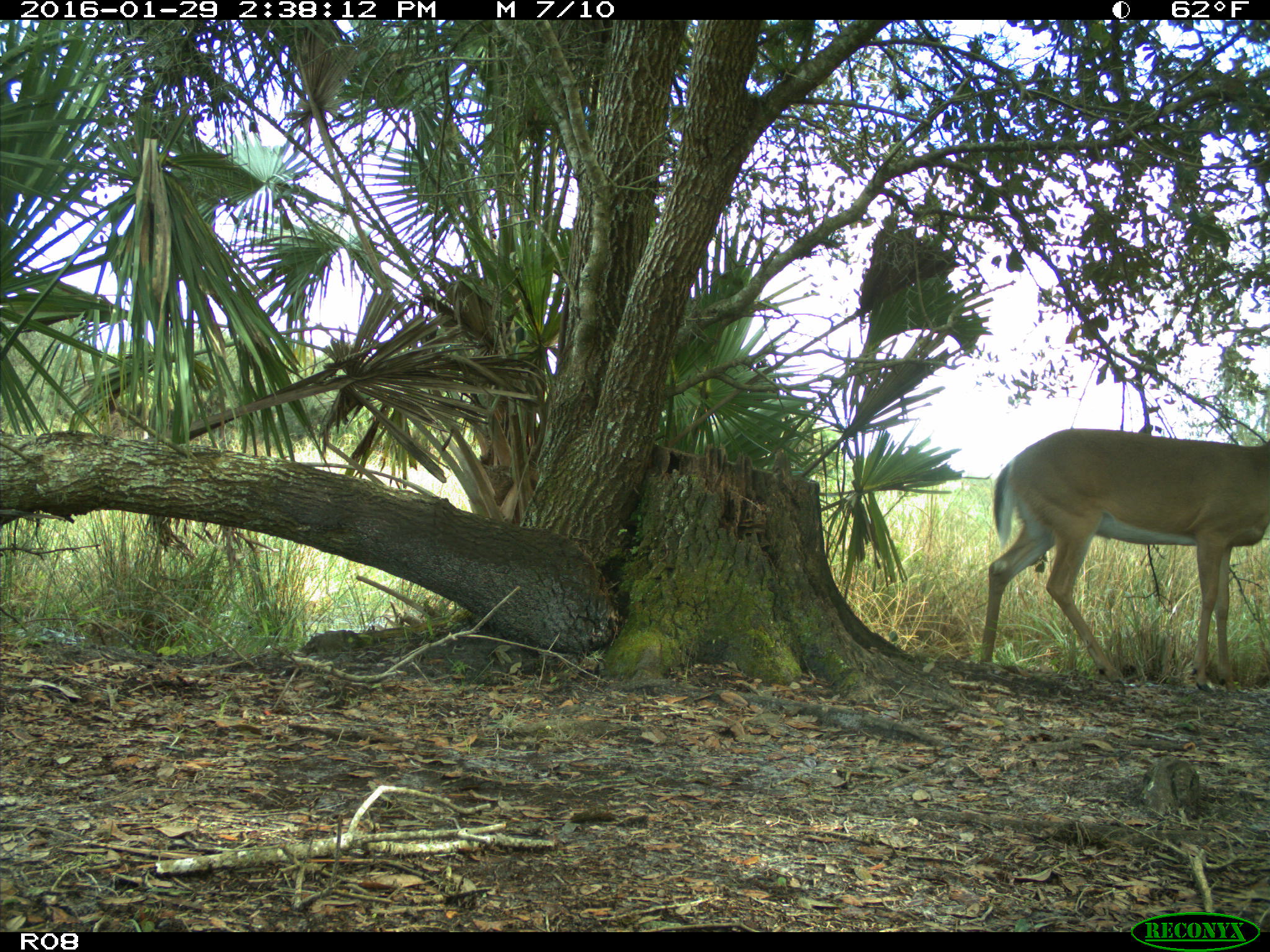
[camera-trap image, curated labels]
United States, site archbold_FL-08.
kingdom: Animalia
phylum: Chordata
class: Mammalia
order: Artiodactyla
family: Cervidae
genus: Odocoileus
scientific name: Odocoileus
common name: deer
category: unidentified deer